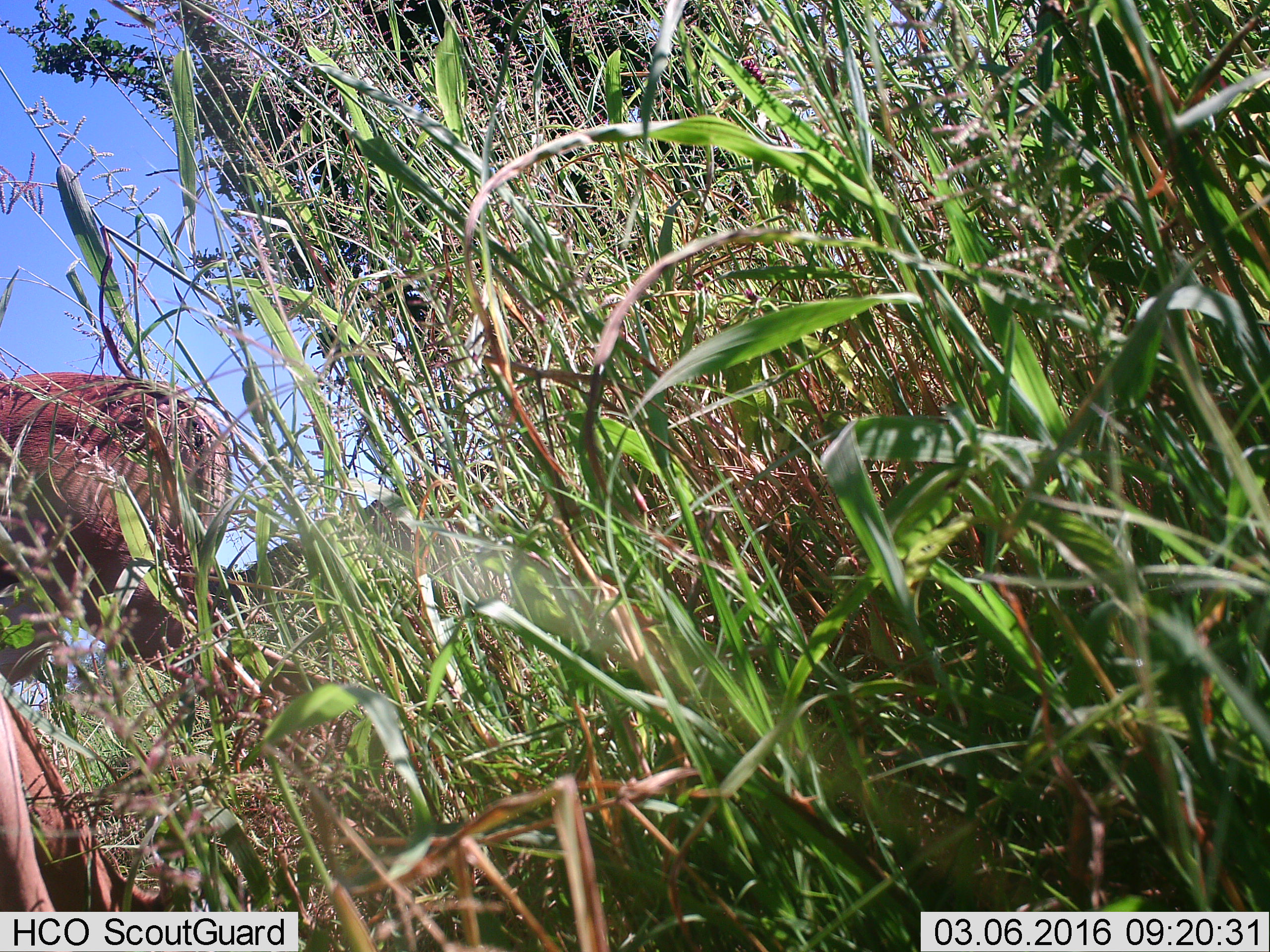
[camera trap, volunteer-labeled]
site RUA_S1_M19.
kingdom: Animalia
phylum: Chordata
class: Mammalia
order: Artiodactyla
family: Bovidae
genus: Aepyceros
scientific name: Aepyceros melampus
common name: impala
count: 2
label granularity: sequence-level